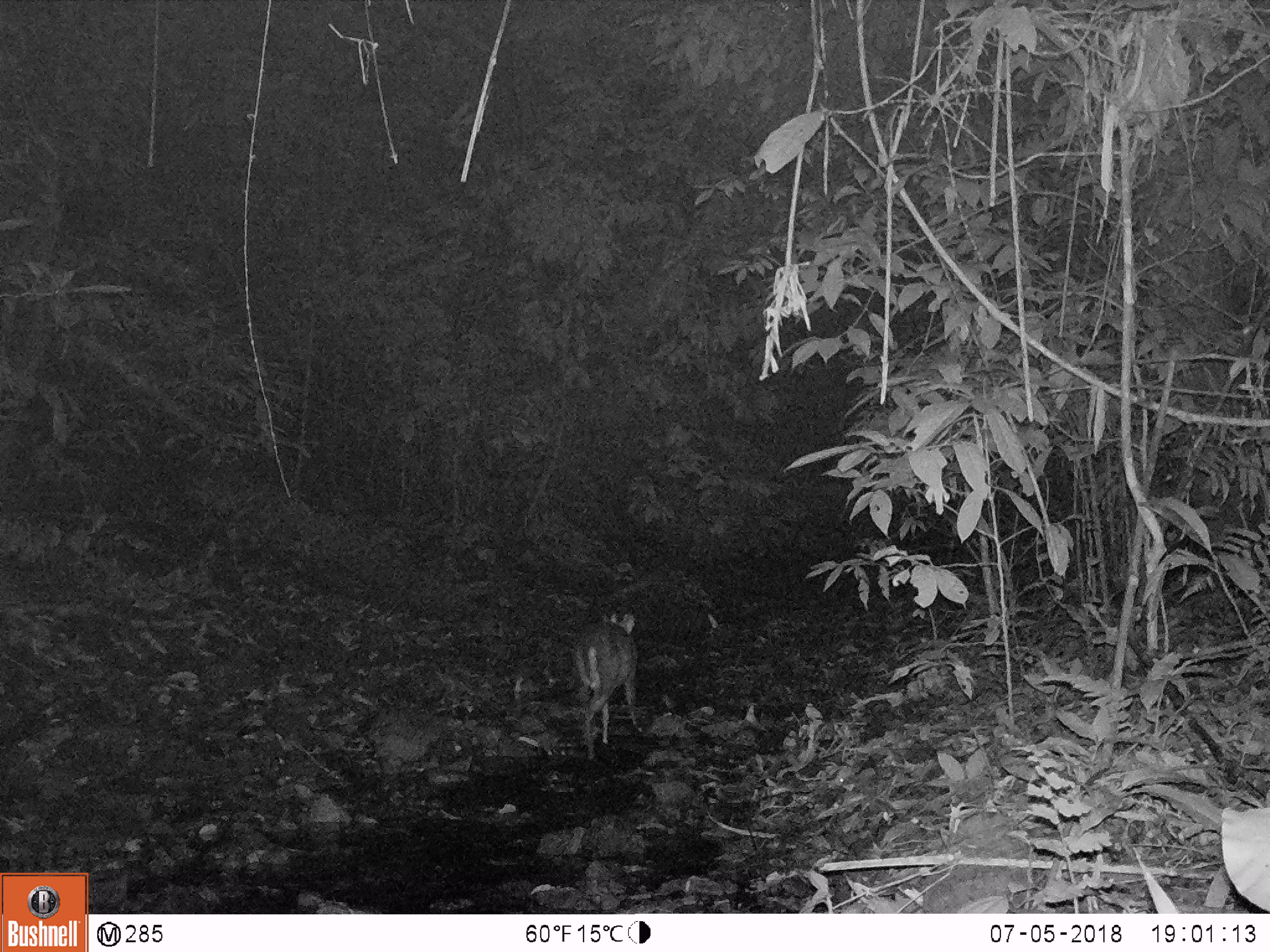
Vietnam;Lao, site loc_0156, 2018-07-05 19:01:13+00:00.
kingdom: Animalia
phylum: Chordata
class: Mammalia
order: Artiodactyla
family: Cervidae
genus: Muntiacus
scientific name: Muntiacus rooseveltorum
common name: roosevelt's muntjac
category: roosevelts muntjac group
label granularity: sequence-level